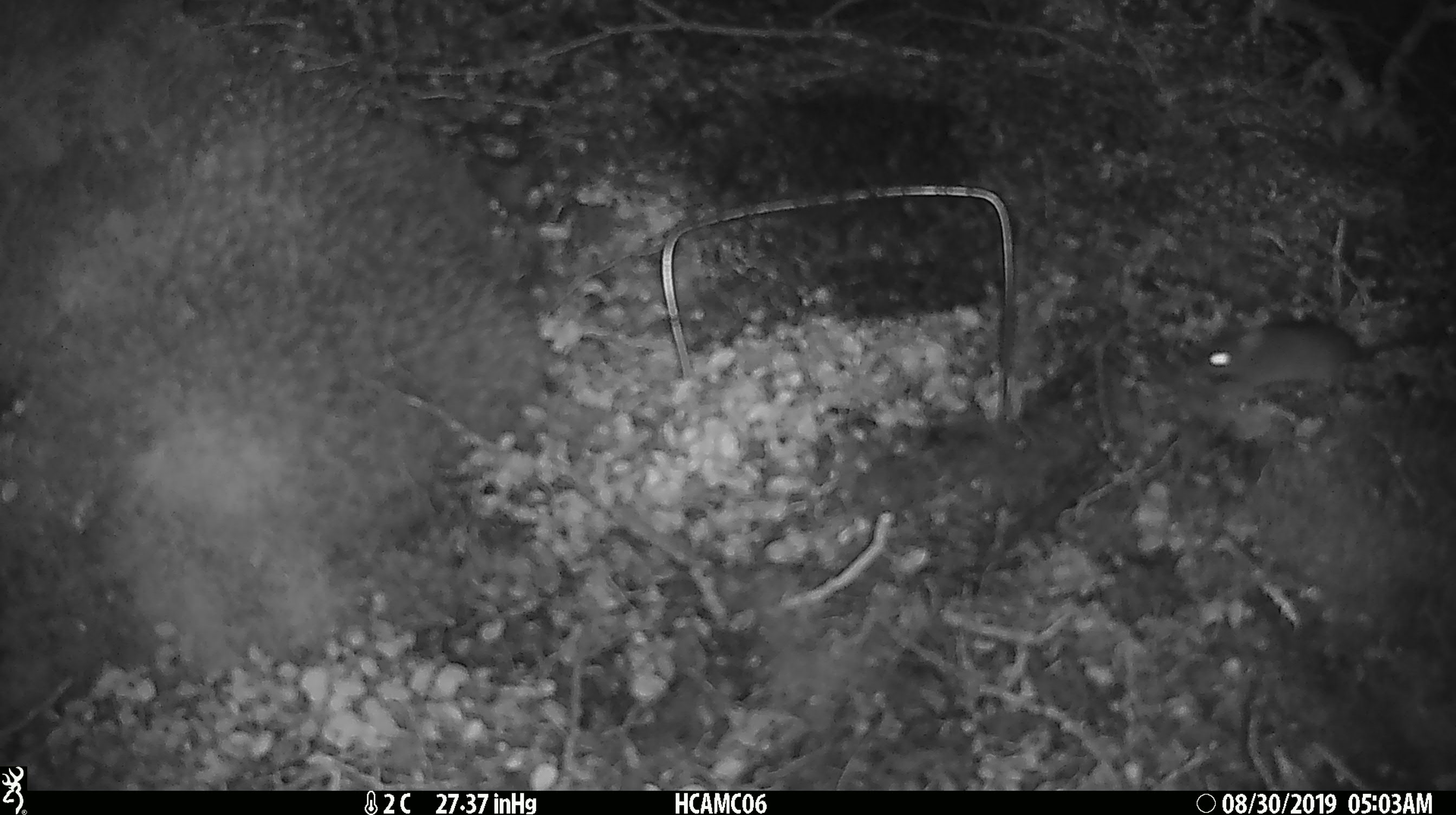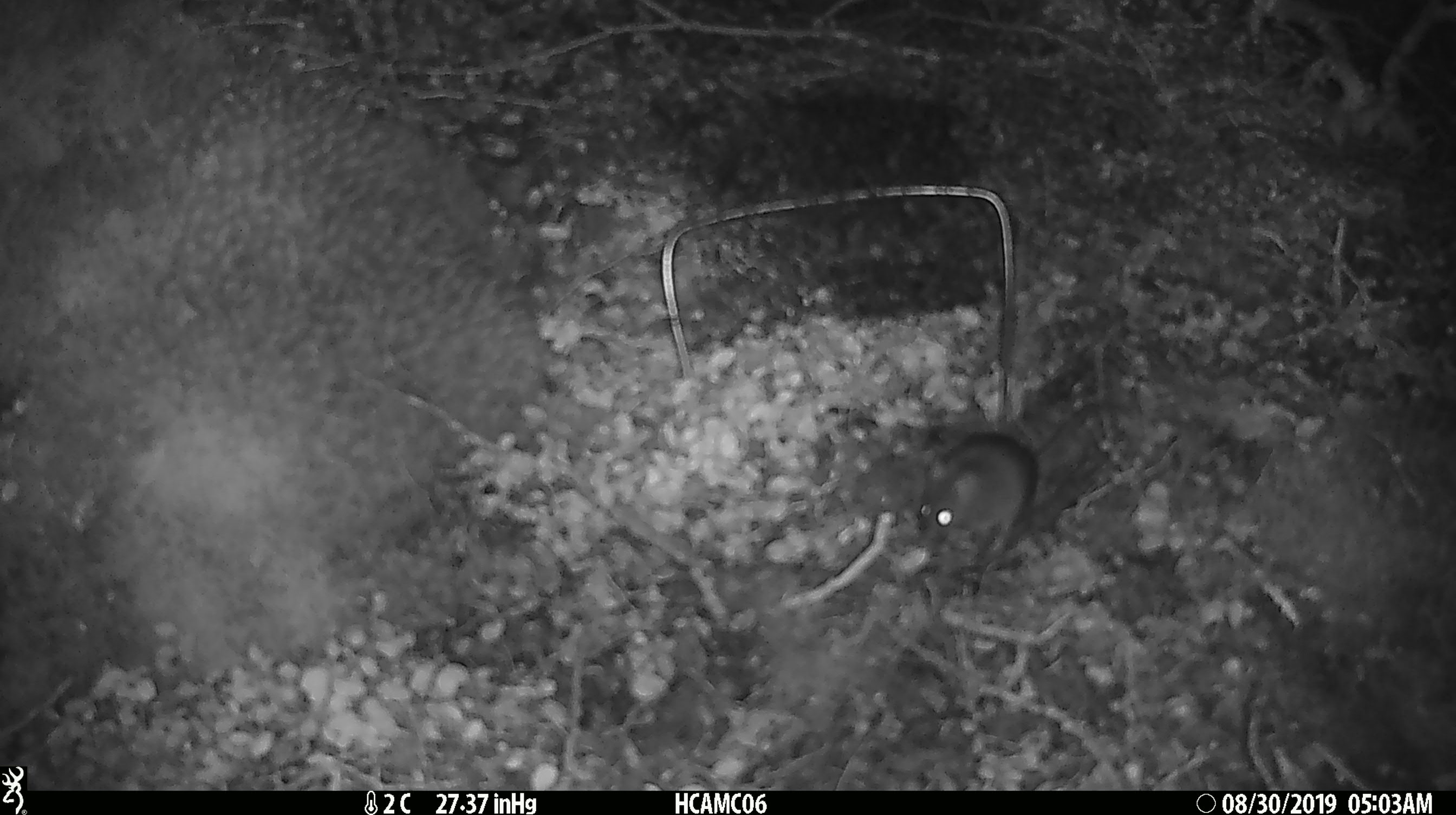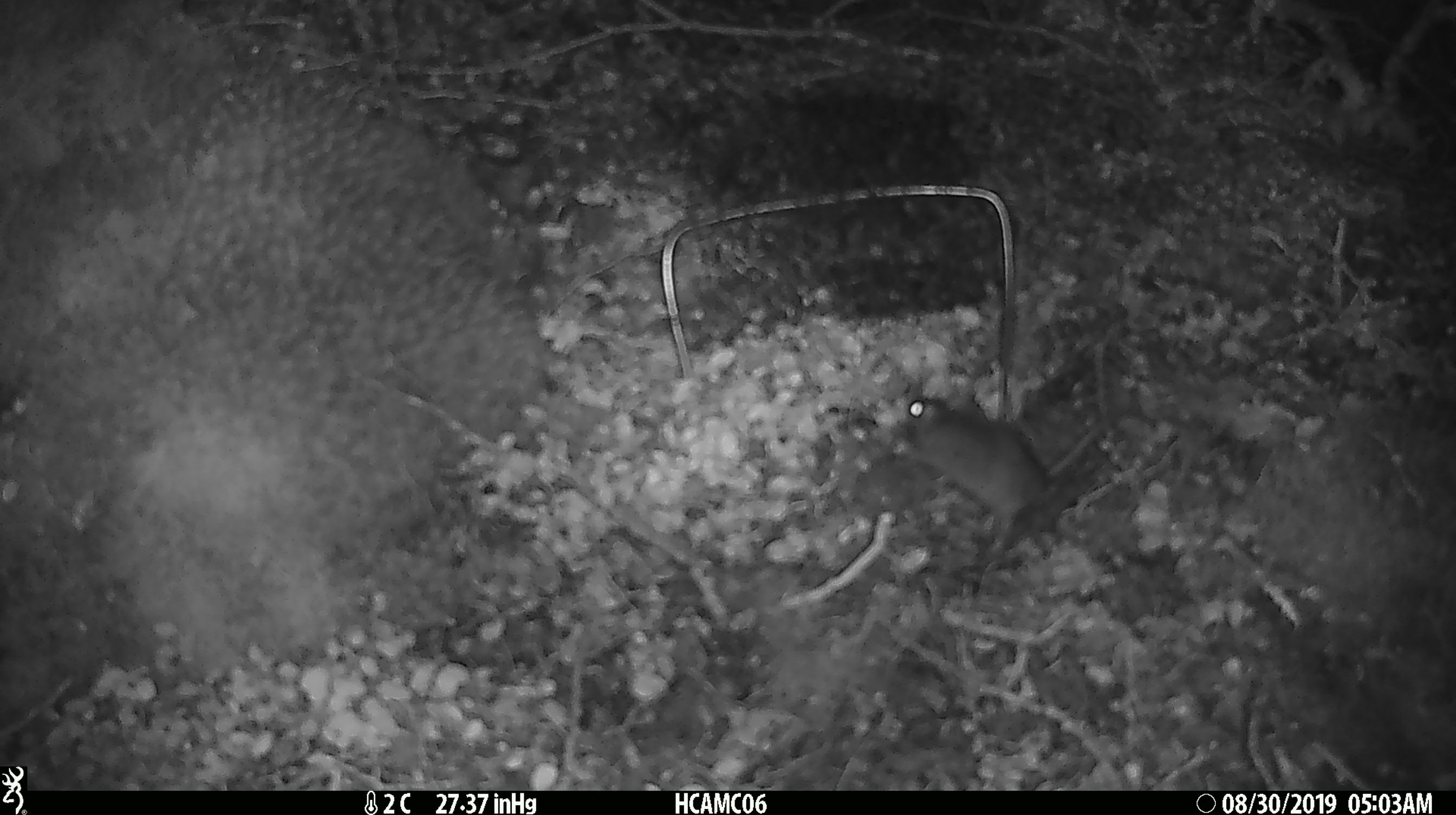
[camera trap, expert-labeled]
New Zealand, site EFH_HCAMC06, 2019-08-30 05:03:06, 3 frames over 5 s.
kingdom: Animalia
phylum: Chordata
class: Mammalia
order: Rodentia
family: Muridae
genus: Mus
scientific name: Mus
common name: mouse